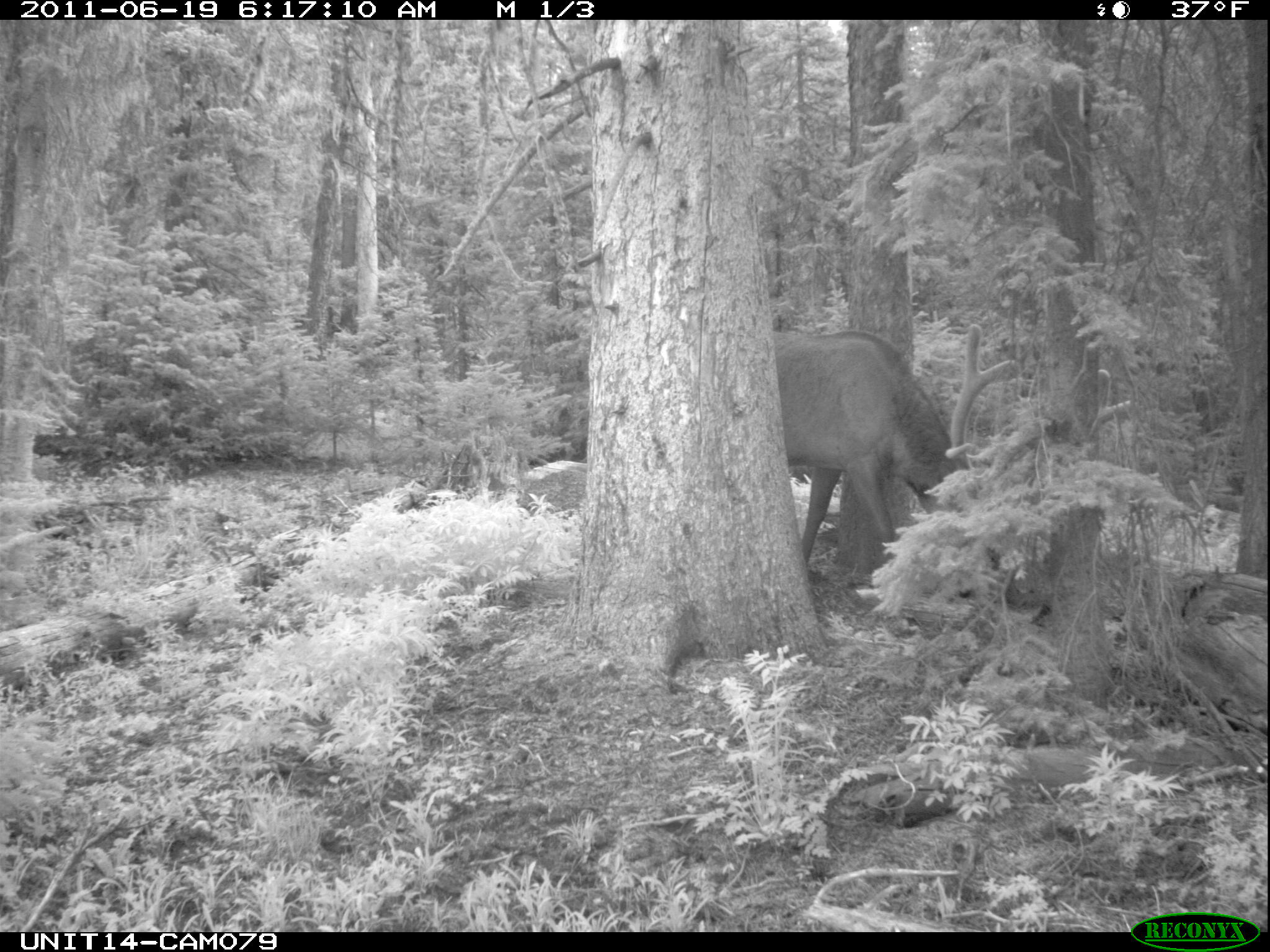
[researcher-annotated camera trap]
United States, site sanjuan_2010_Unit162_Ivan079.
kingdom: Animalia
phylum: Chordata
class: Mammalia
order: Artiodactyla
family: Cervidae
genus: Cervus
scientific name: Cervus elaphus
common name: red deer